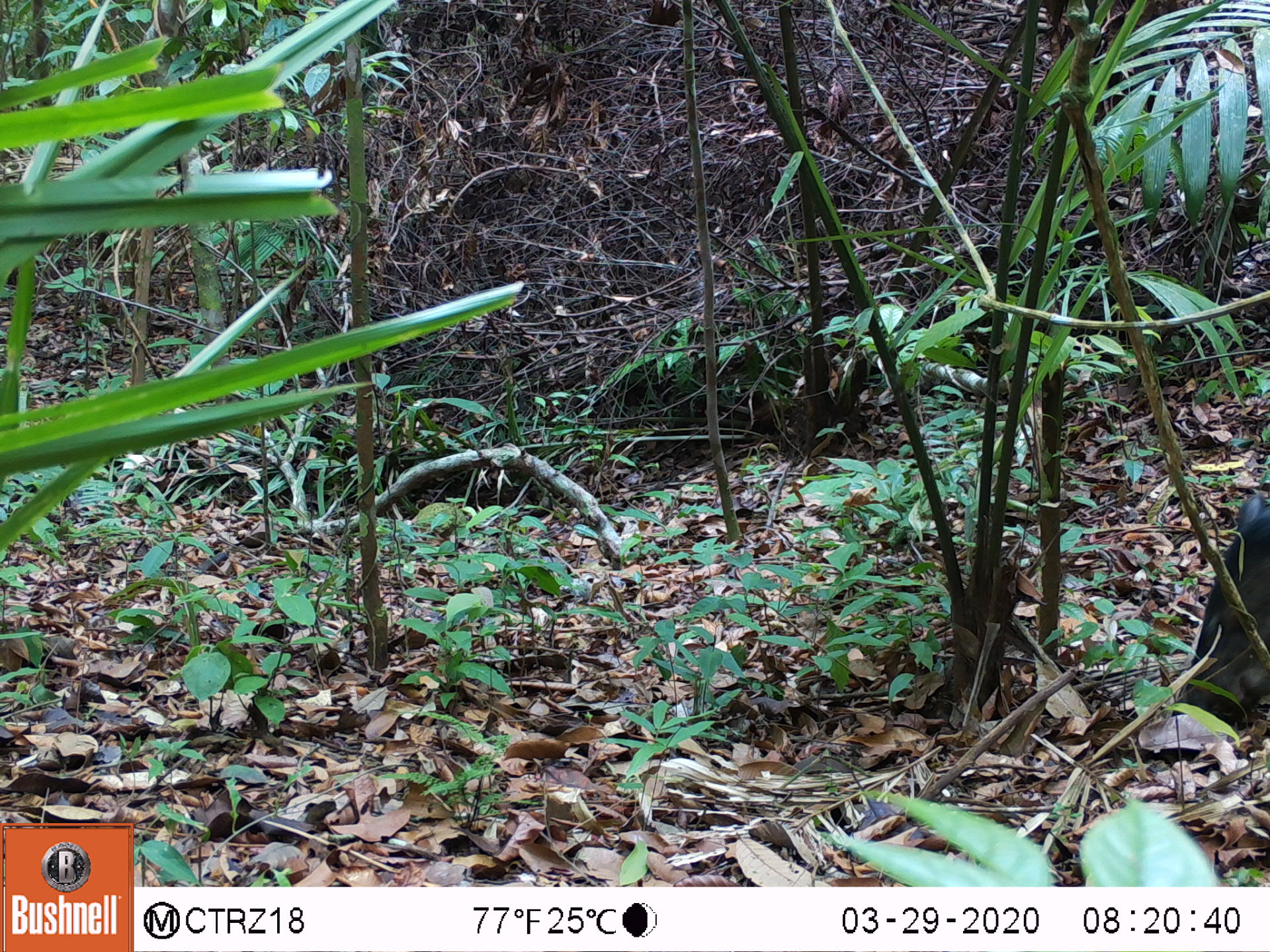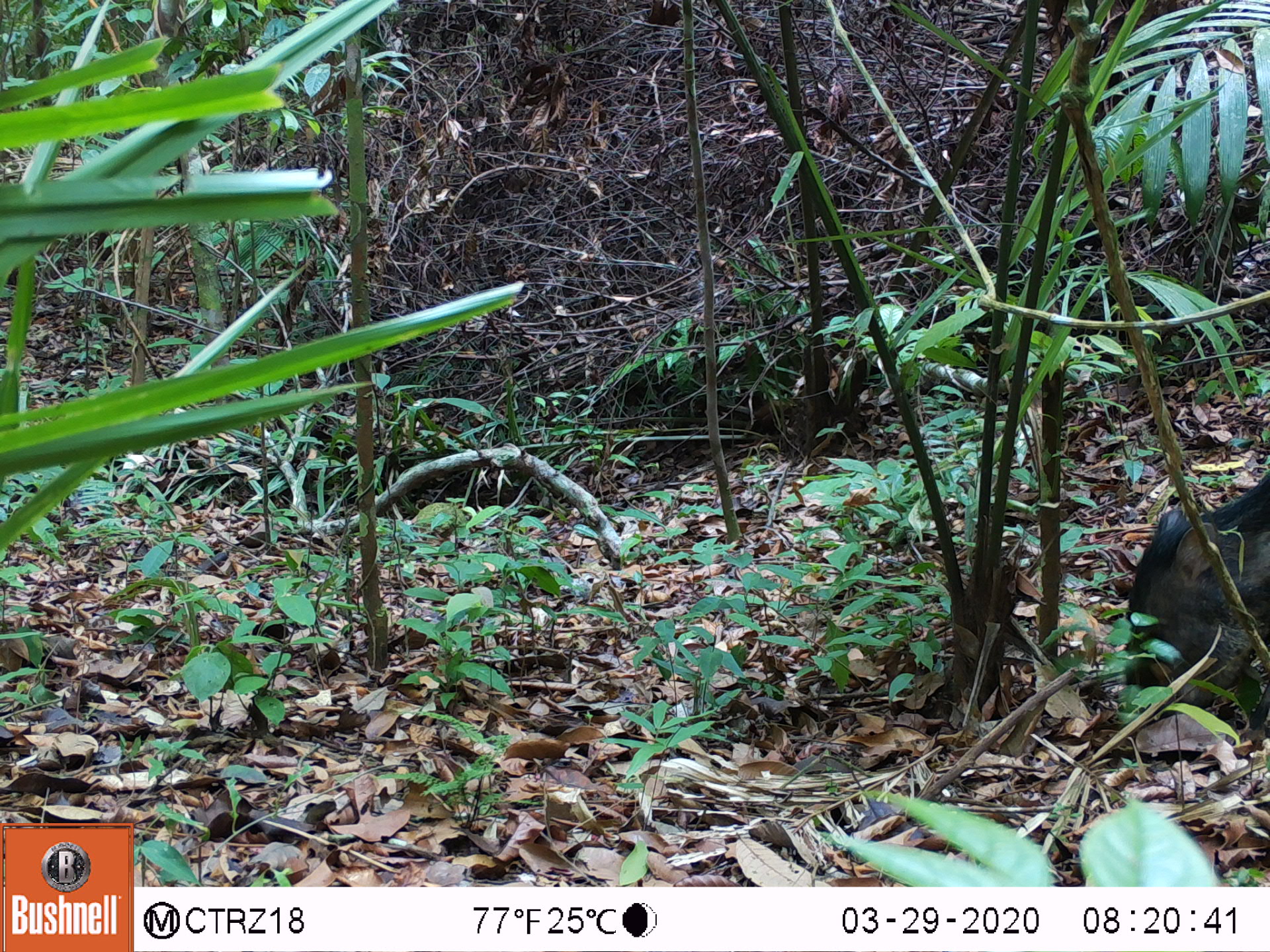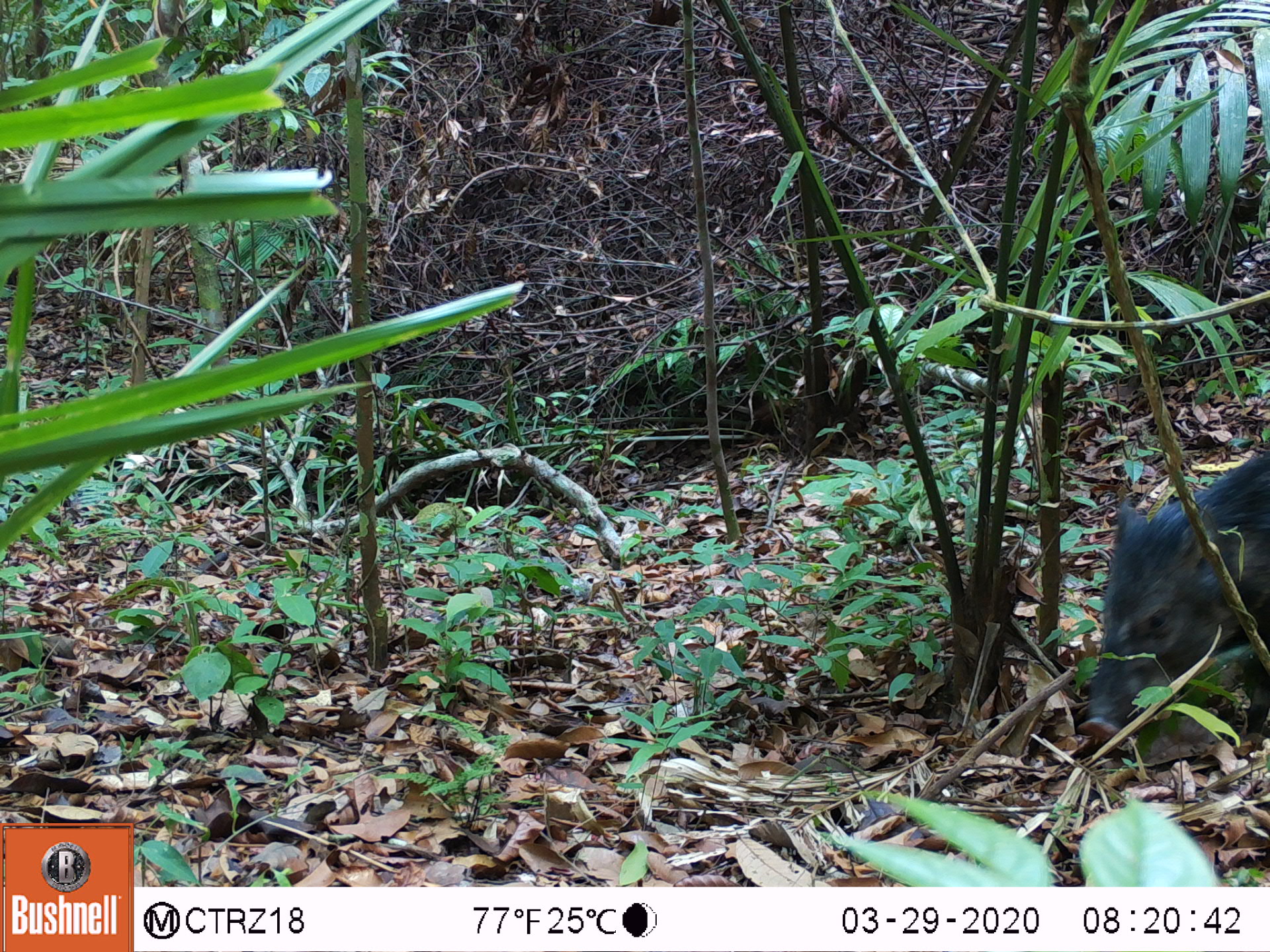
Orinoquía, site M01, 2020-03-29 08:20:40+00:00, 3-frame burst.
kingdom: Animalia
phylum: Chordata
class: Mammalia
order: Artiodactyla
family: Tayassuidae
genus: Pecari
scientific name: Pecari tajacu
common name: collared peccary